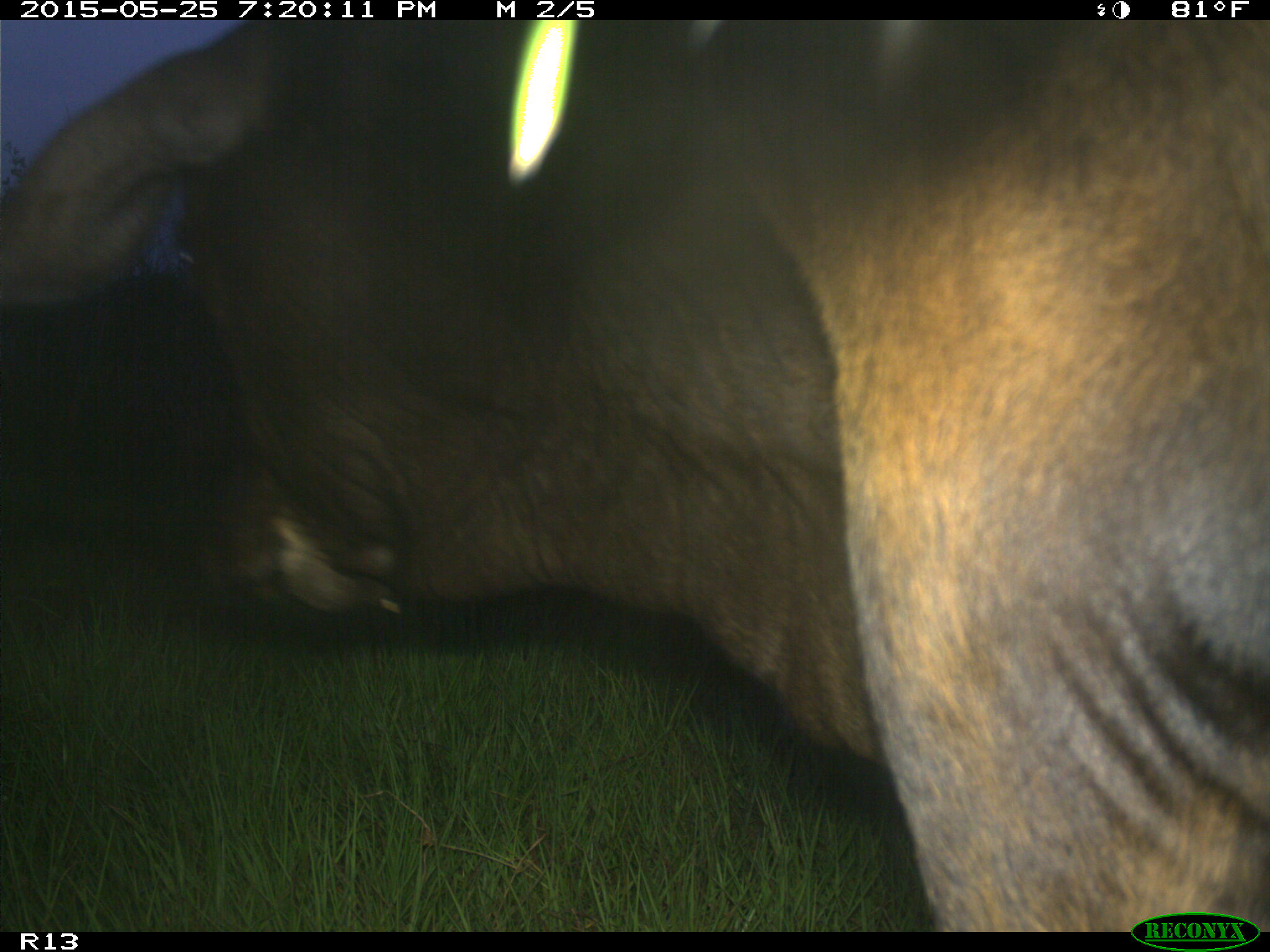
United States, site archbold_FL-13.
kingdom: Animalia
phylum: Chordata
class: Mammalia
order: Artiodactyla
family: Bovidae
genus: Bos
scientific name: Bos taurus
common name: domestic cow